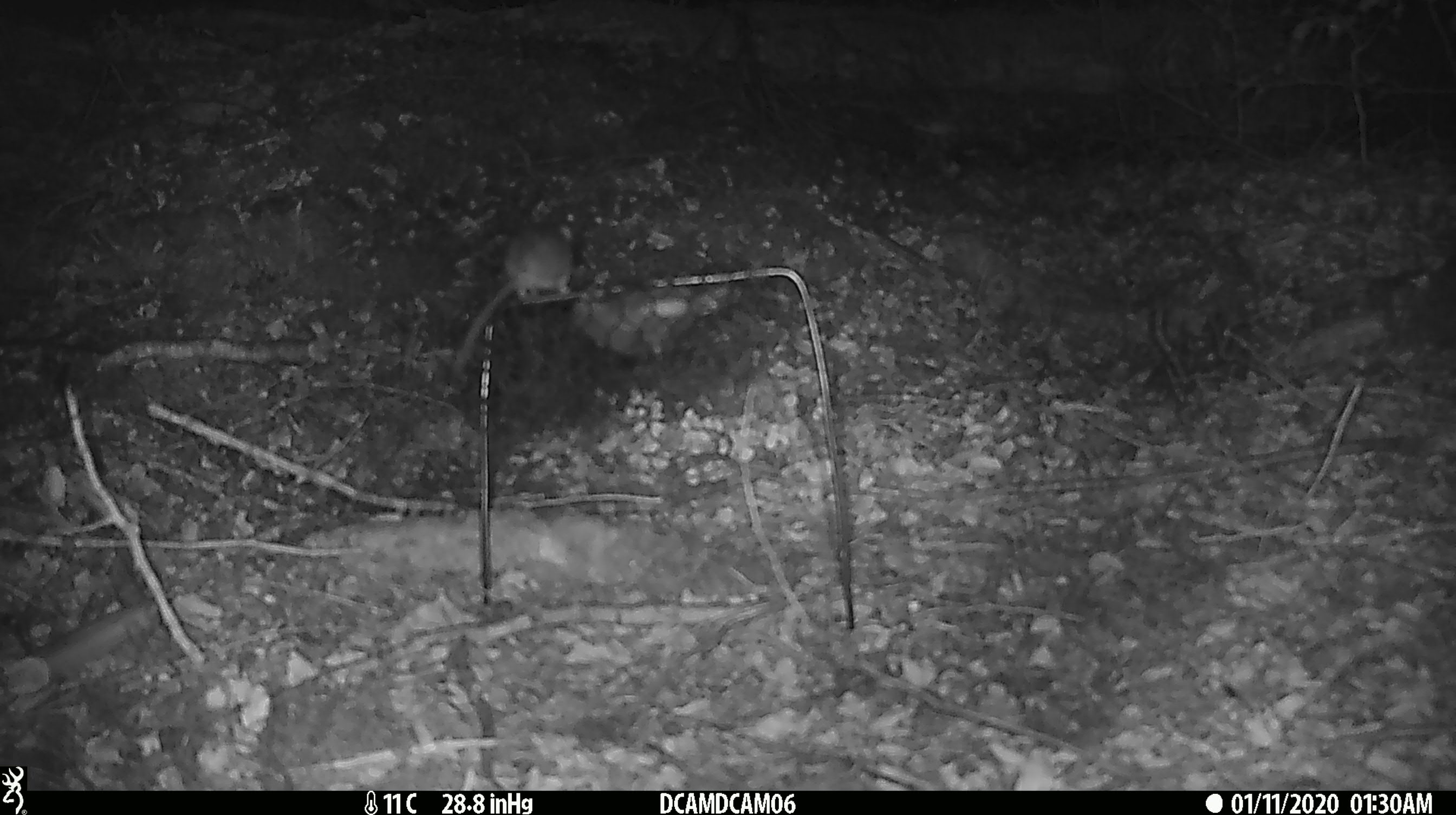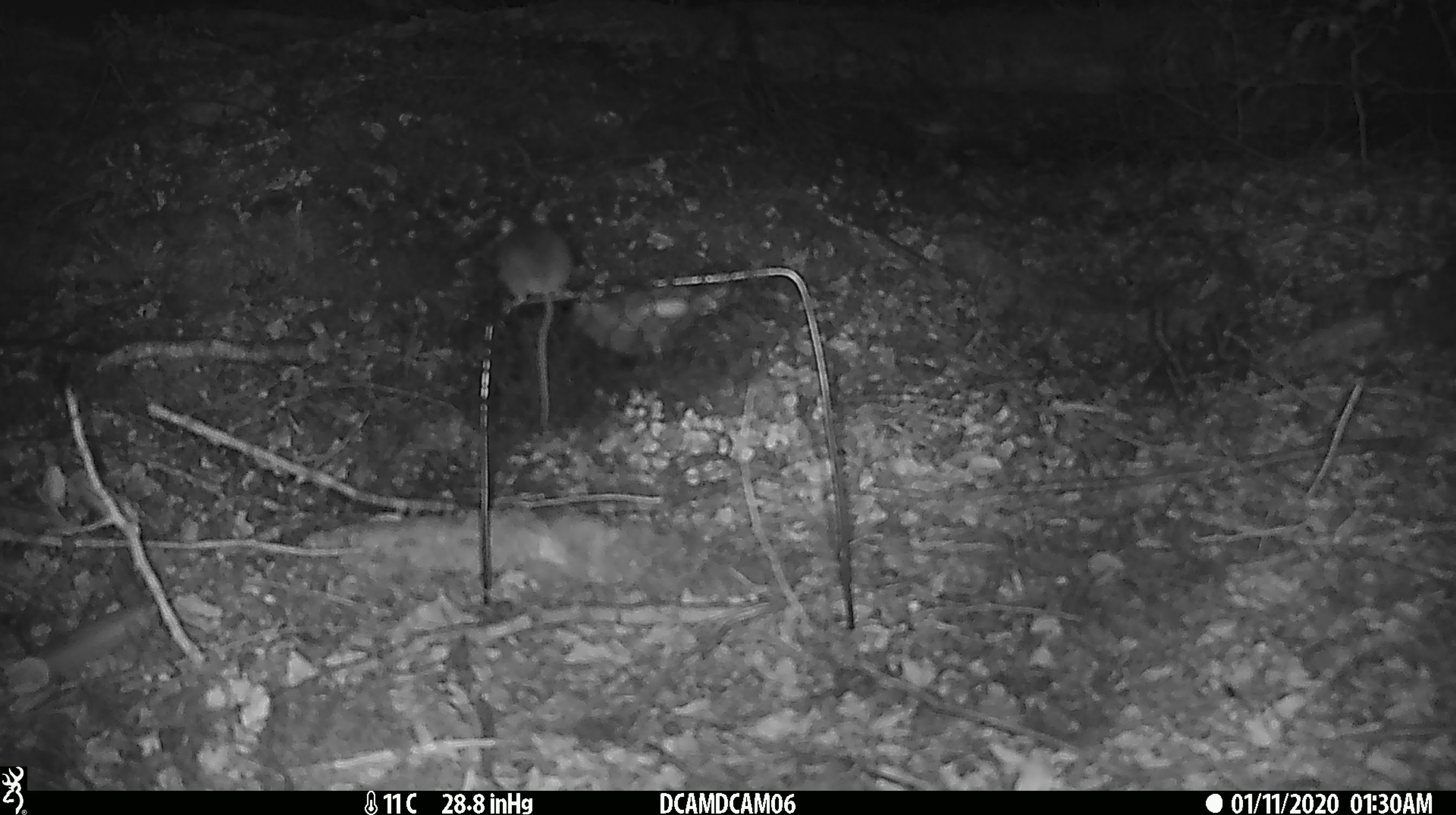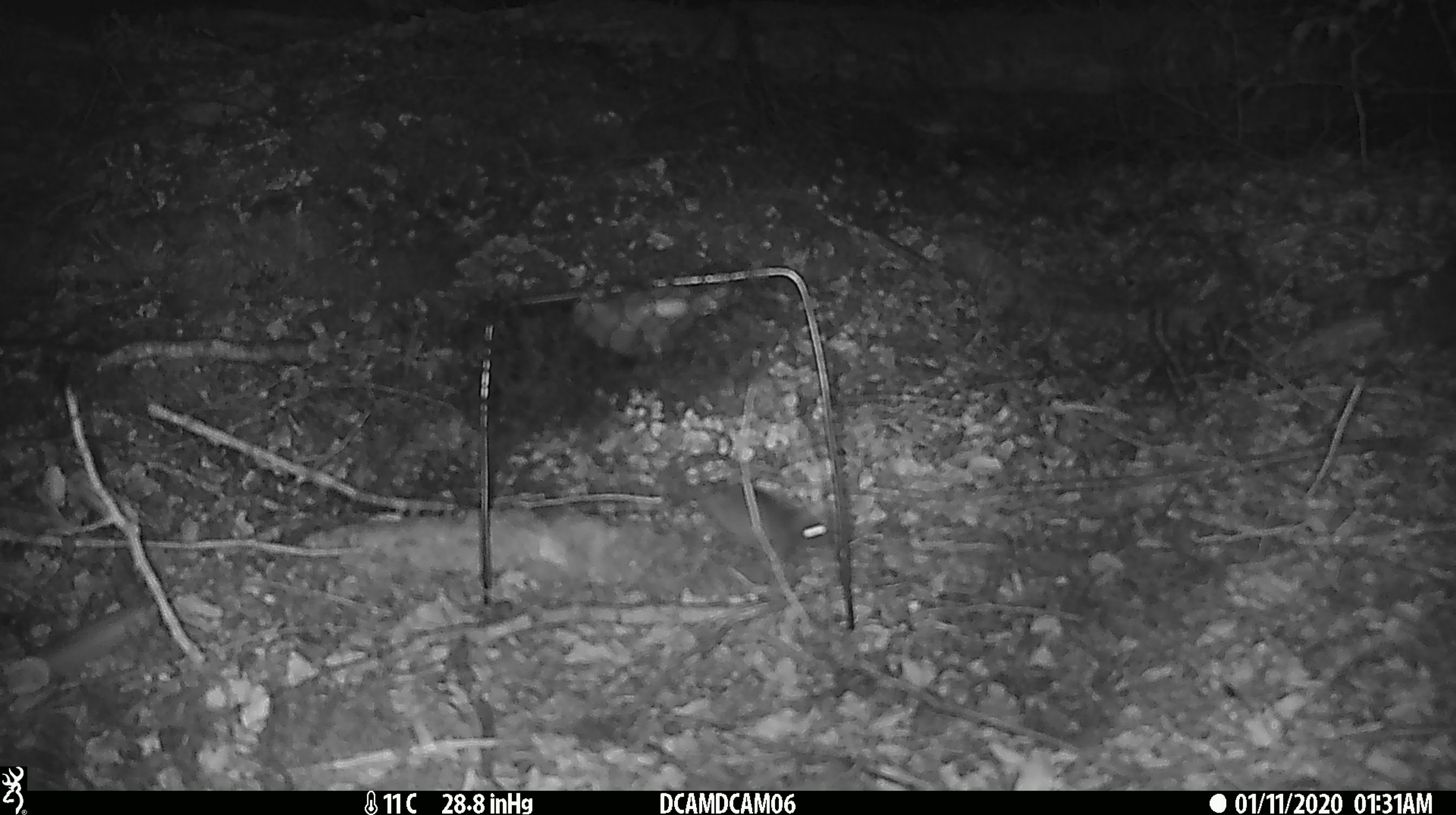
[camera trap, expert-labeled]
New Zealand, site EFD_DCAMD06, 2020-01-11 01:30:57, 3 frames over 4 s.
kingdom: Animalia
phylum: Chordata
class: Mammalia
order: Rodentia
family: Muridae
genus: Mus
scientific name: Mus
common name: mouse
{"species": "mouse (Mus)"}